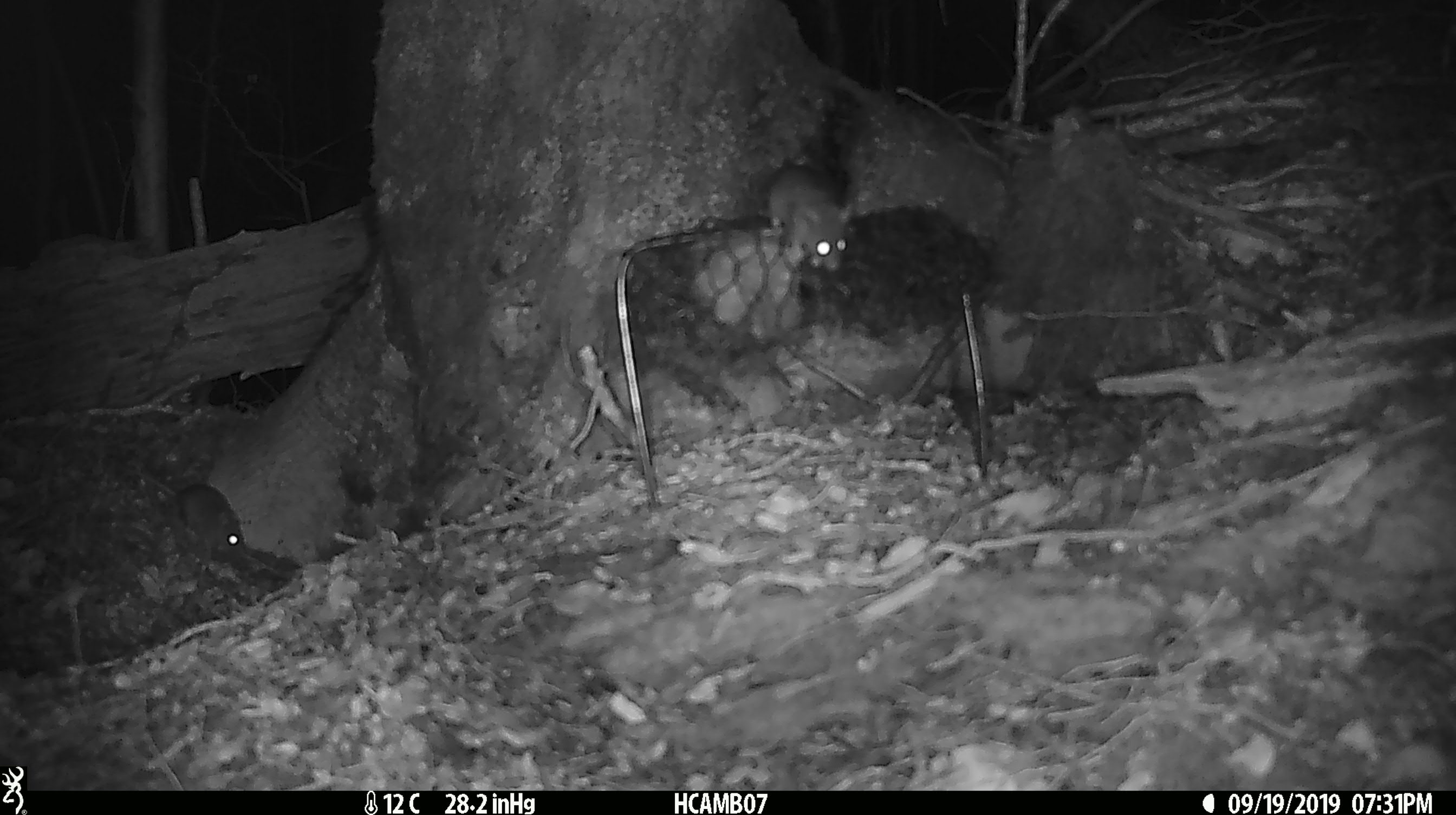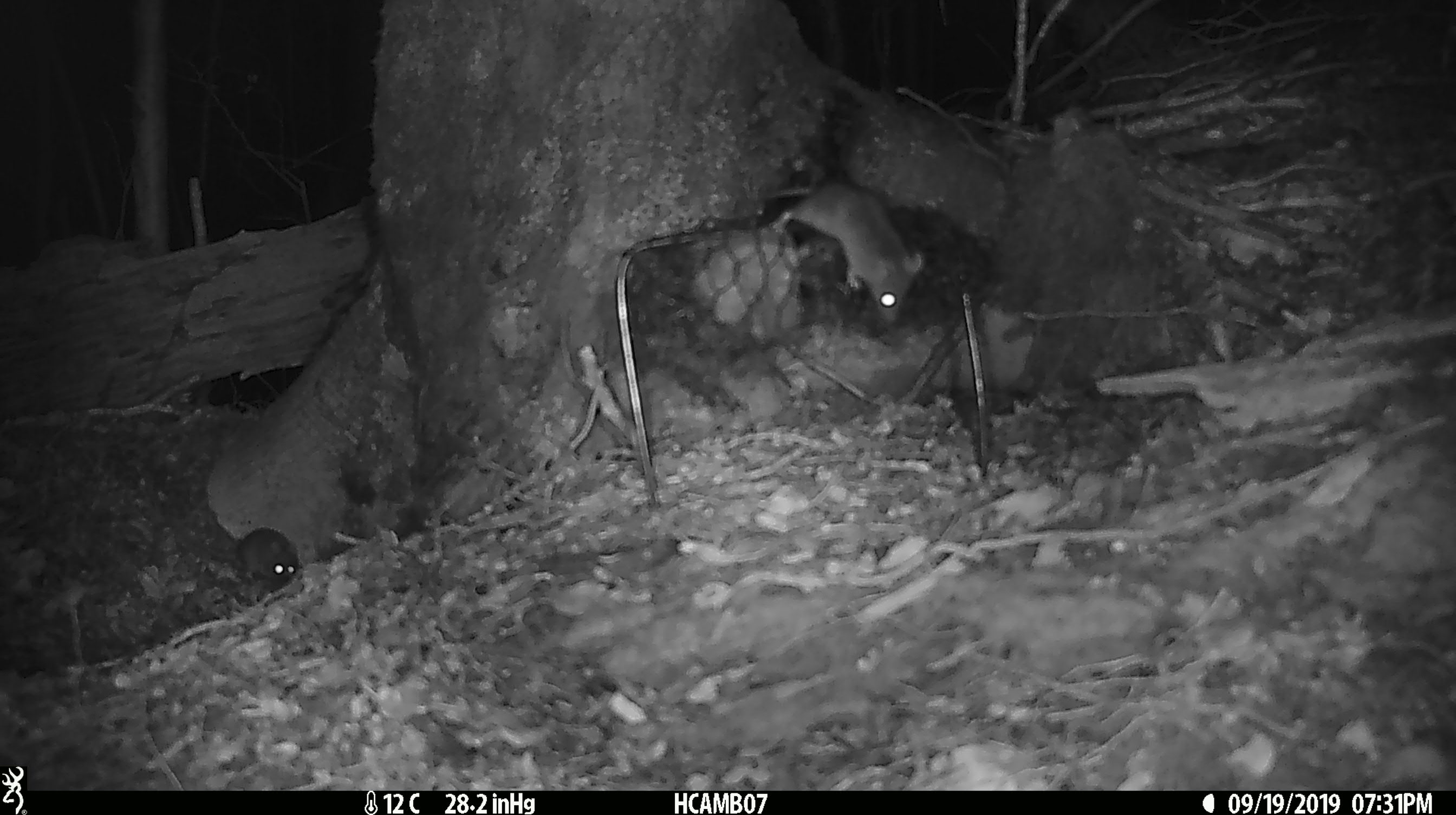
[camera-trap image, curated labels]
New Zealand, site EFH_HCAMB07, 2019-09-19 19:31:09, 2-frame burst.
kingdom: Animalia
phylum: Chordata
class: Mammalia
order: Rodentia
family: Muridae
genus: Mus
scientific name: Mus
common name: mouse